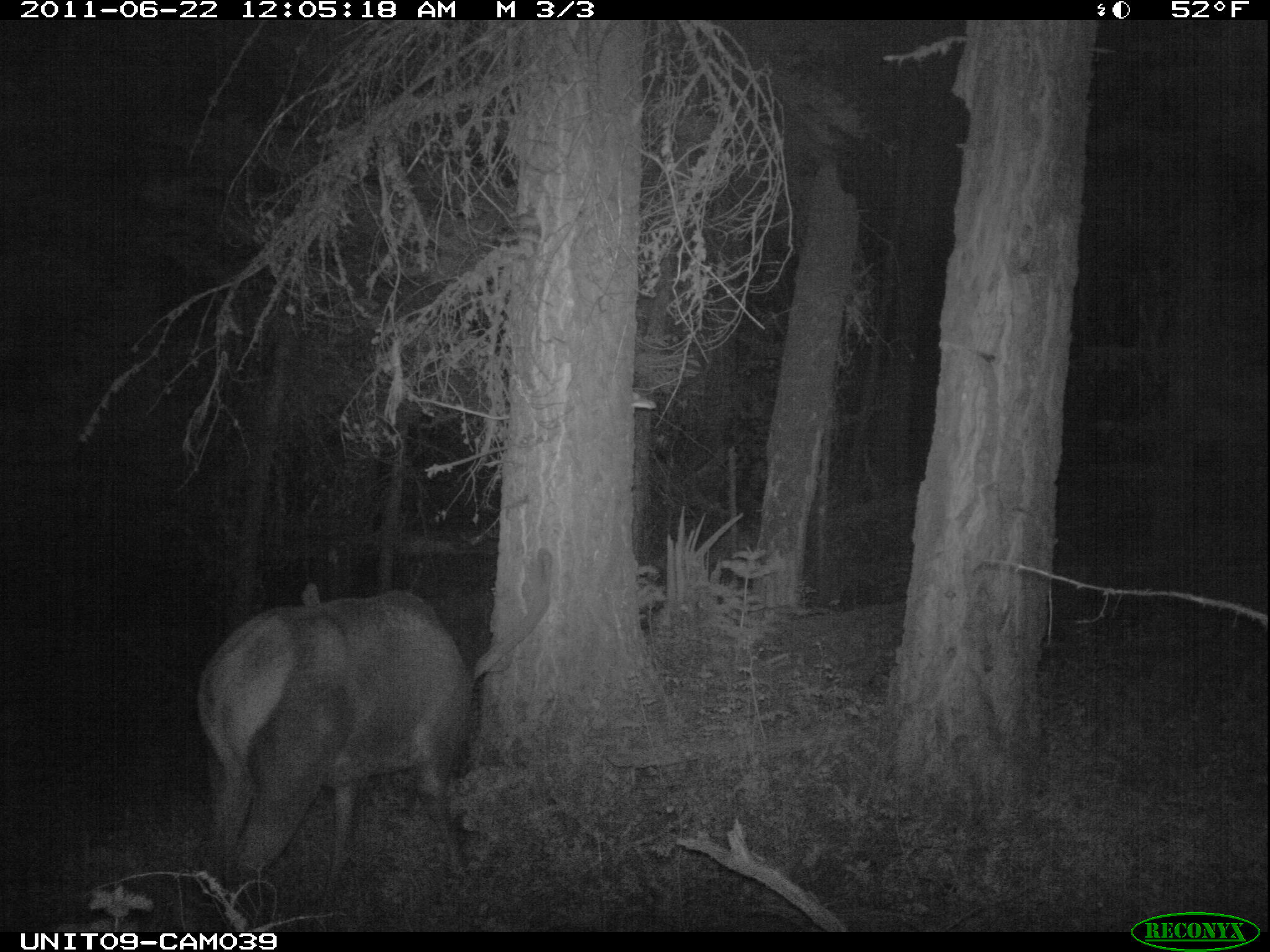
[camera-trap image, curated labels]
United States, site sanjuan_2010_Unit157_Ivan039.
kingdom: Animalia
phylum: Chordata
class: Mammalia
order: Artiodactyla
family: Cervidae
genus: Cervus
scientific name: Cervus elaphus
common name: red deer